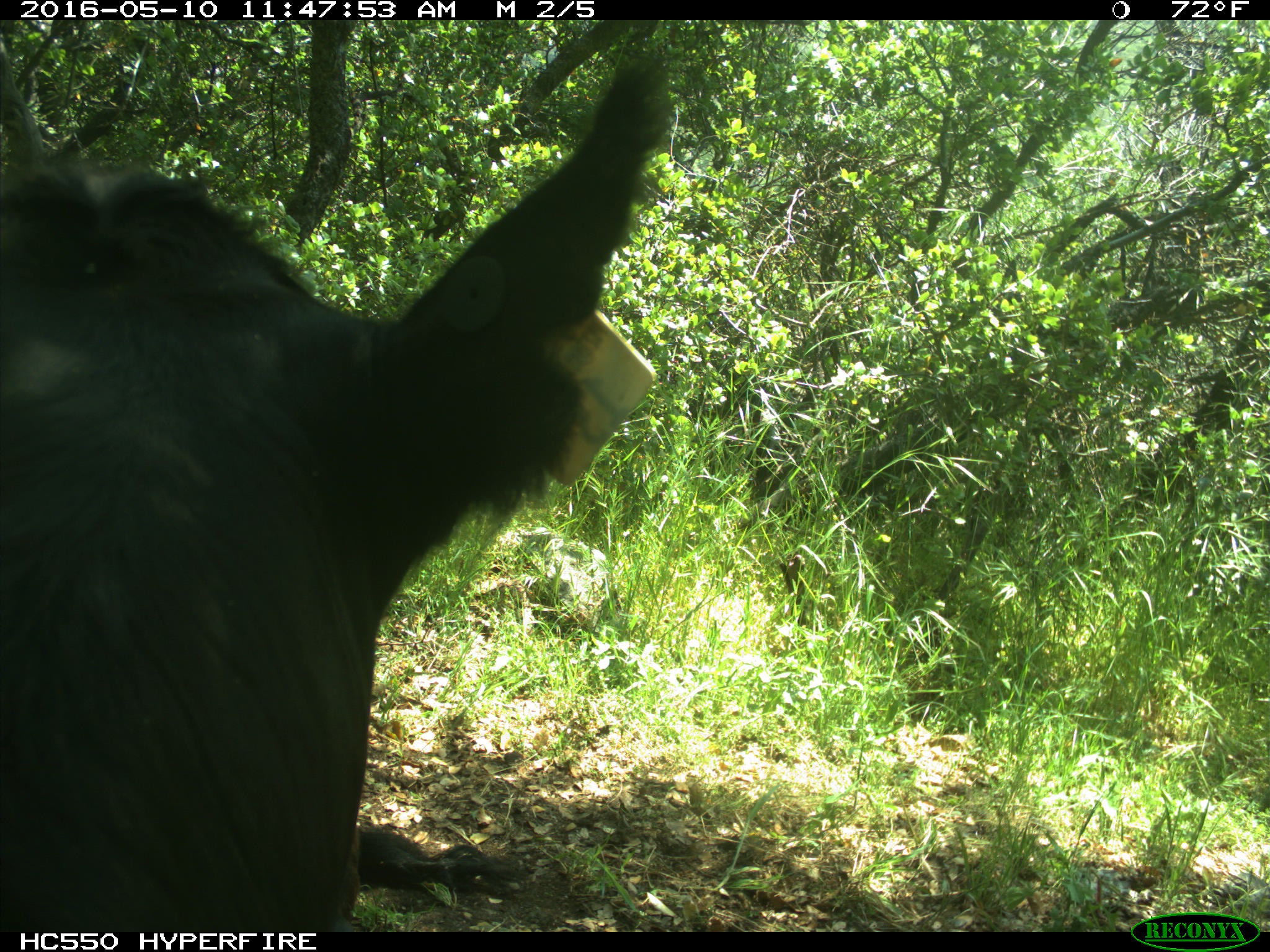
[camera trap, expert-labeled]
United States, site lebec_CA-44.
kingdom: Animalia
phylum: Chordata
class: Mammalia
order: Artiodactyla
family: Bovidae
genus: Bos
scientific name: Bos taurus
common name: domestic cow